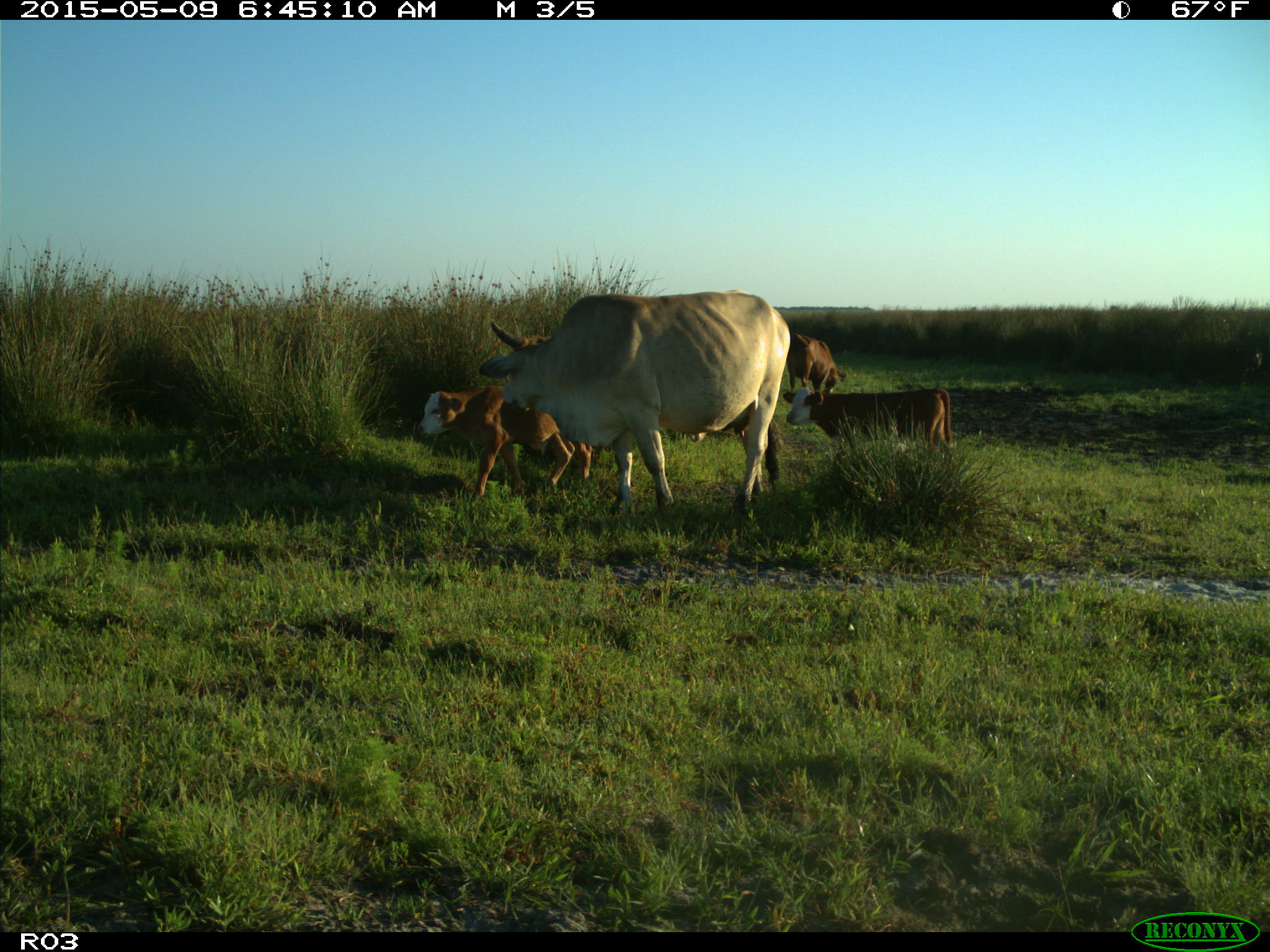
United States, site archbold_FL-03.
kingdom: Animalia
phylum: Chordata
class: Mammalia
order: Artiodactyla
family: Bovidae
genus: Bos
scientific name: Bos taurus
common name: domestic cow